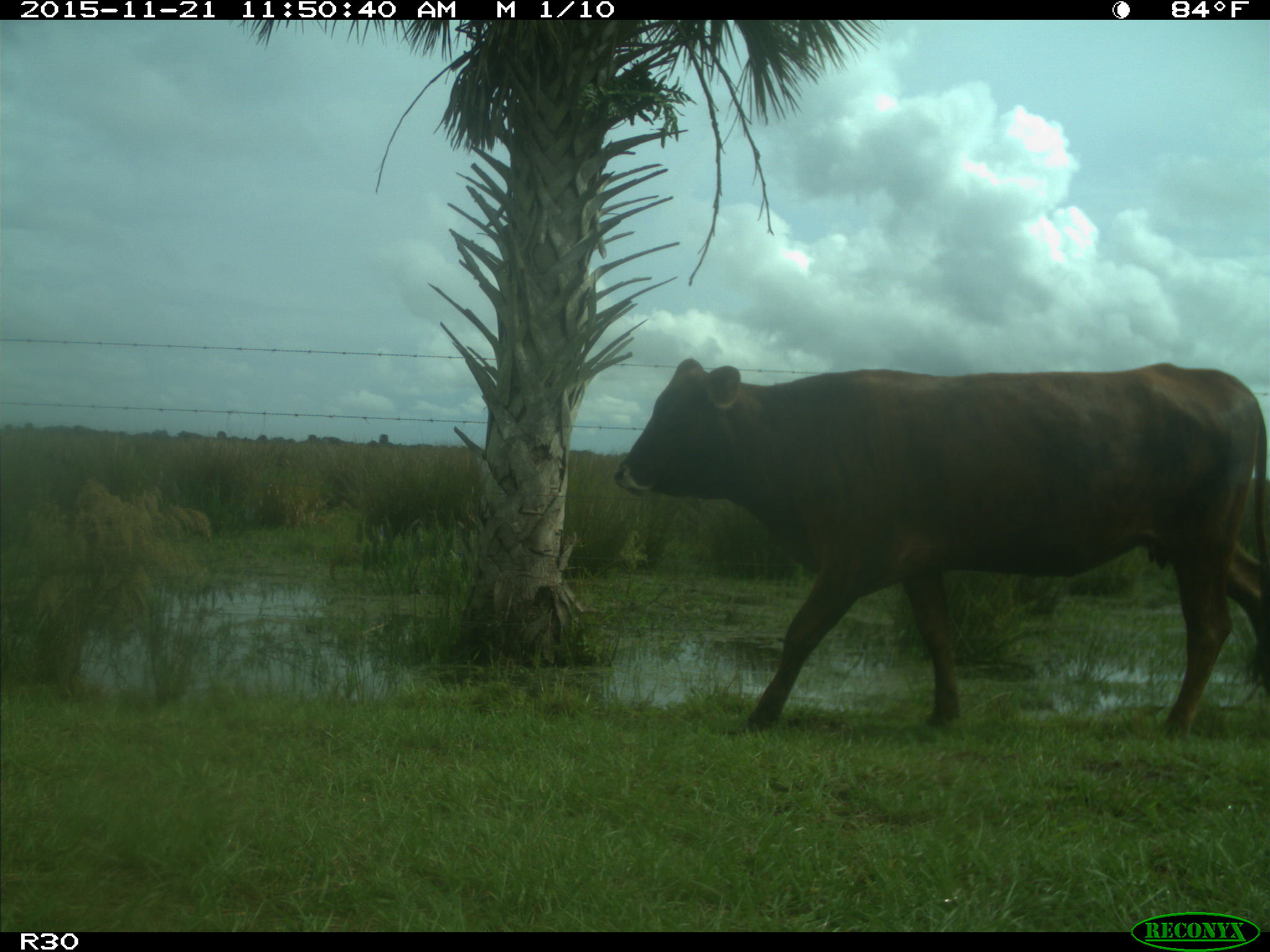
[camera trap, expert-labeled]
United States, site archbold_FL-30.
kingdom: Animalia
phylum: Chordata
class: Mammalia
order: Artiodactyla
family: Bovidae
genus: Bos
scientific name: Bos taurus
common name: domestic cow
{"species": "Bos taurus (domestic cow)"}